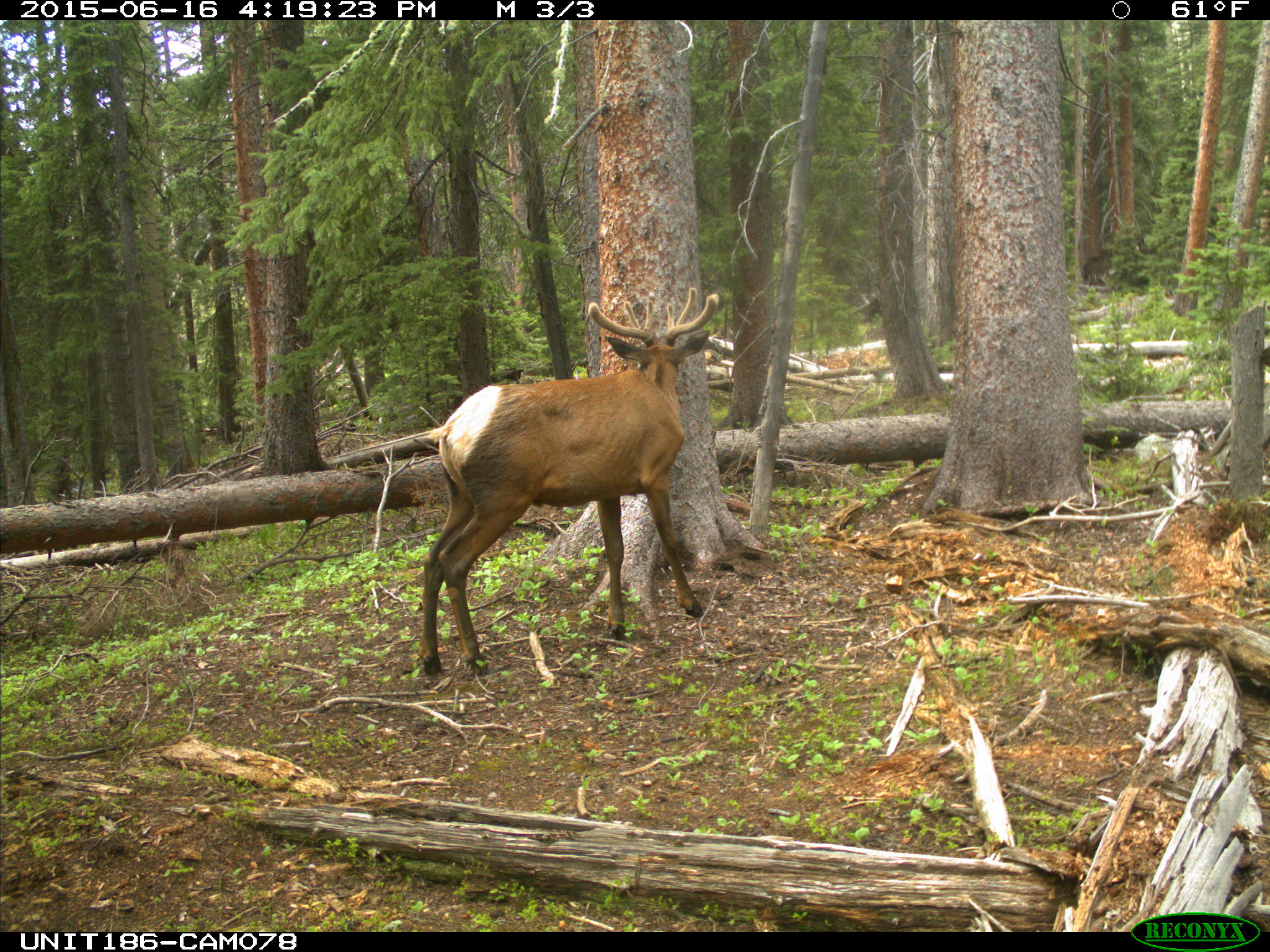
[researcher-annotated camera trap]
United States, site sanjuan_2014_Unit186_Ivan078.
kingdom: Animalia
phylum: Chordata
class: Mammalia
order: Artiodactyla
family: Cervidae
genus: Cervus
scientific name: Cervus elaphus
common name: red deer